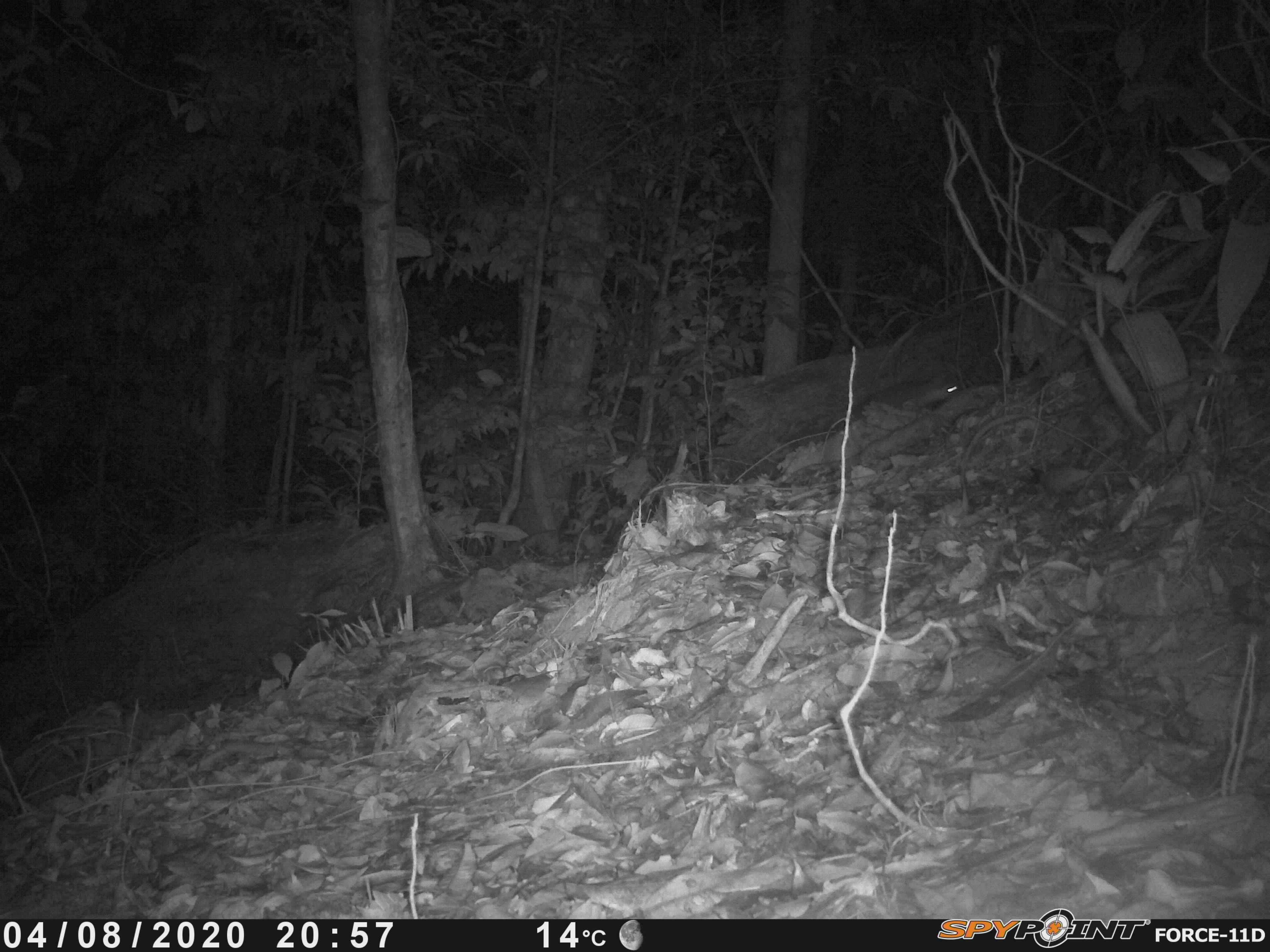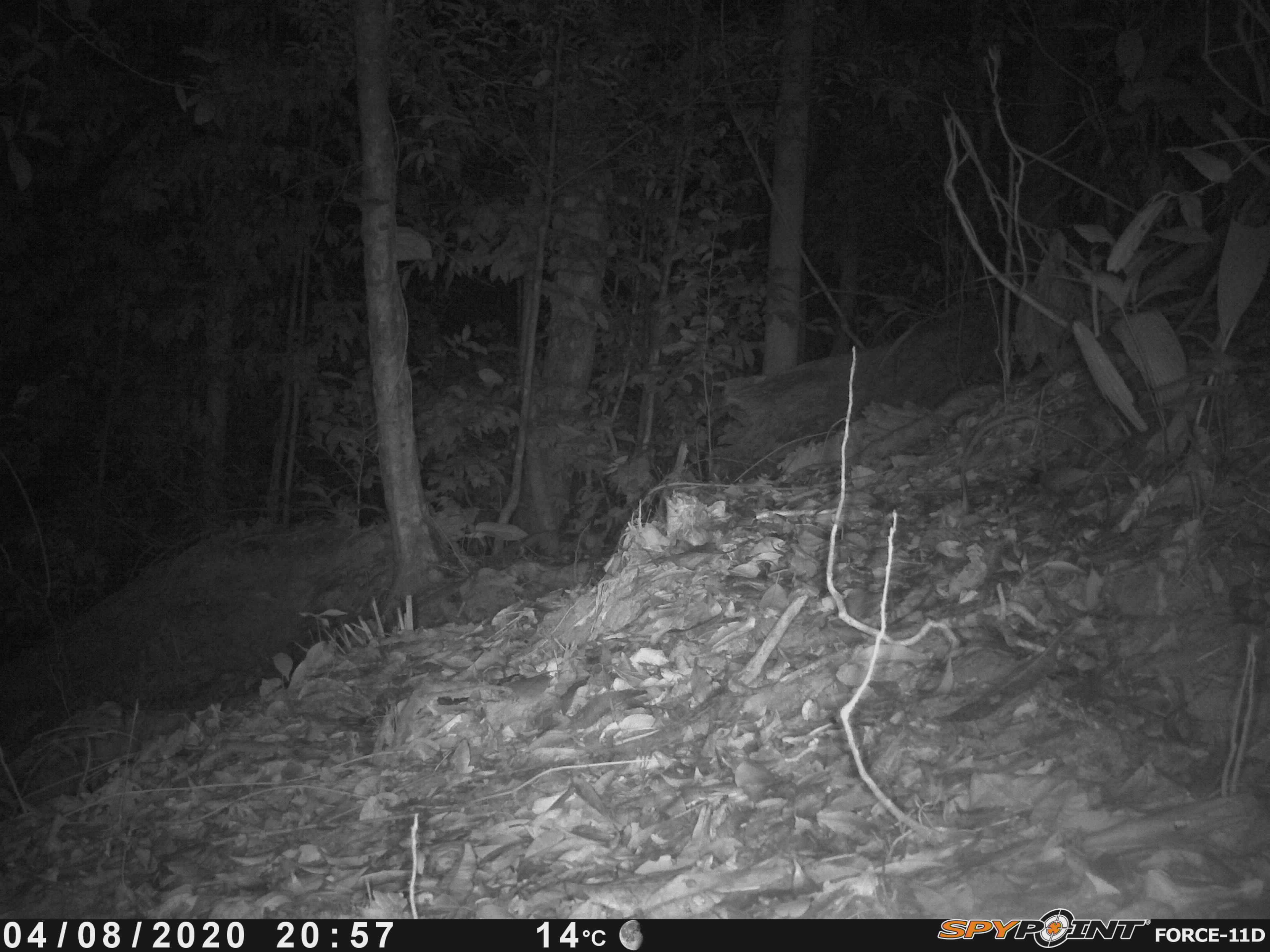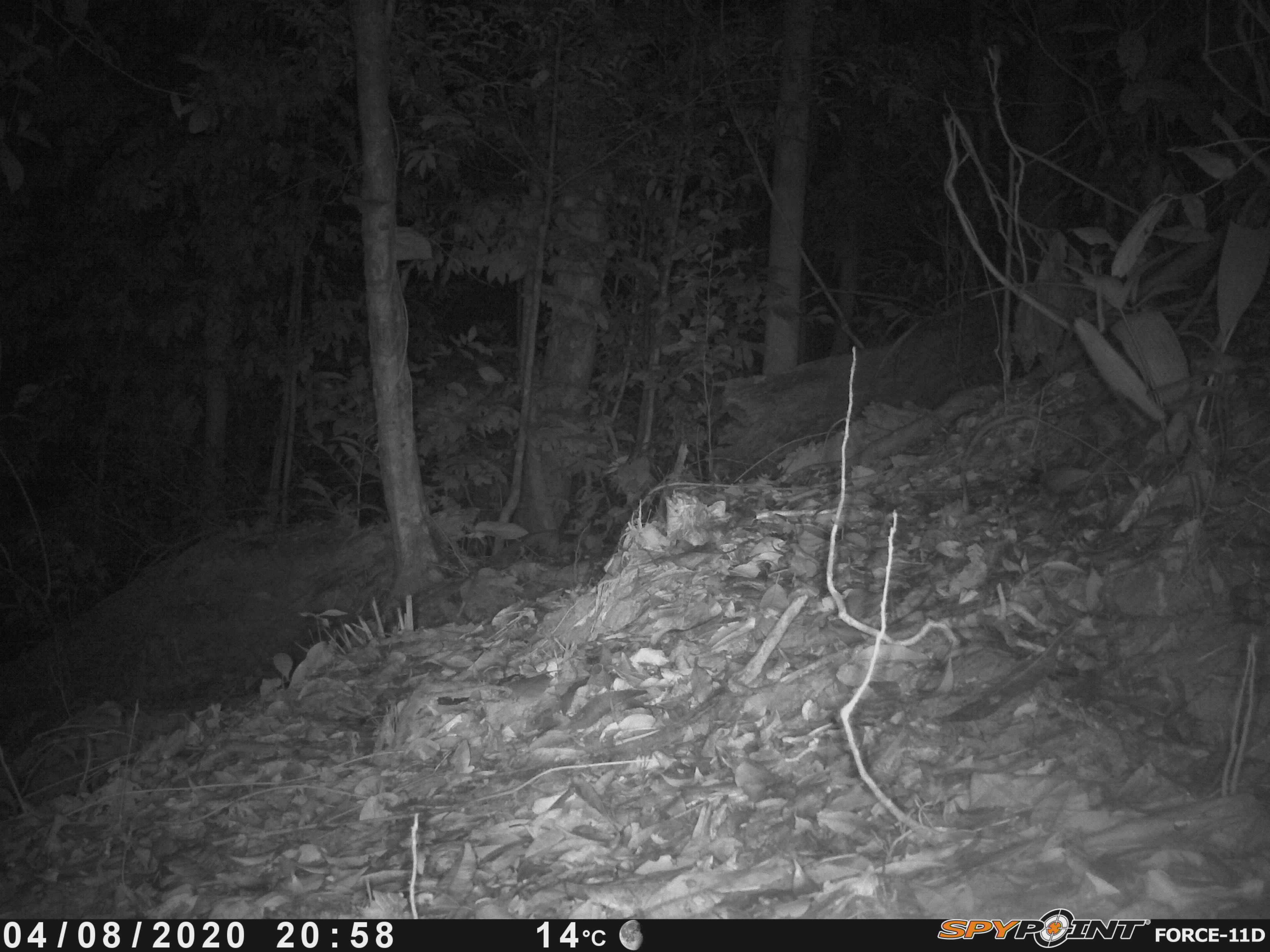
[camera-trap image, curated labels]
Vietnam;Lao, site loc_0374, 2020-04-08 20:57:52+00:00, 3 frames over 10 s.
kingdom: Animalia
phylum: Chordata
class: Mammalia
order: Carnivora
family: Mustelidae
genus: Melogale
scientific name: Melogale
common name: ferret badger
Ferret badger (Melogale). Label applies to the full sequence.